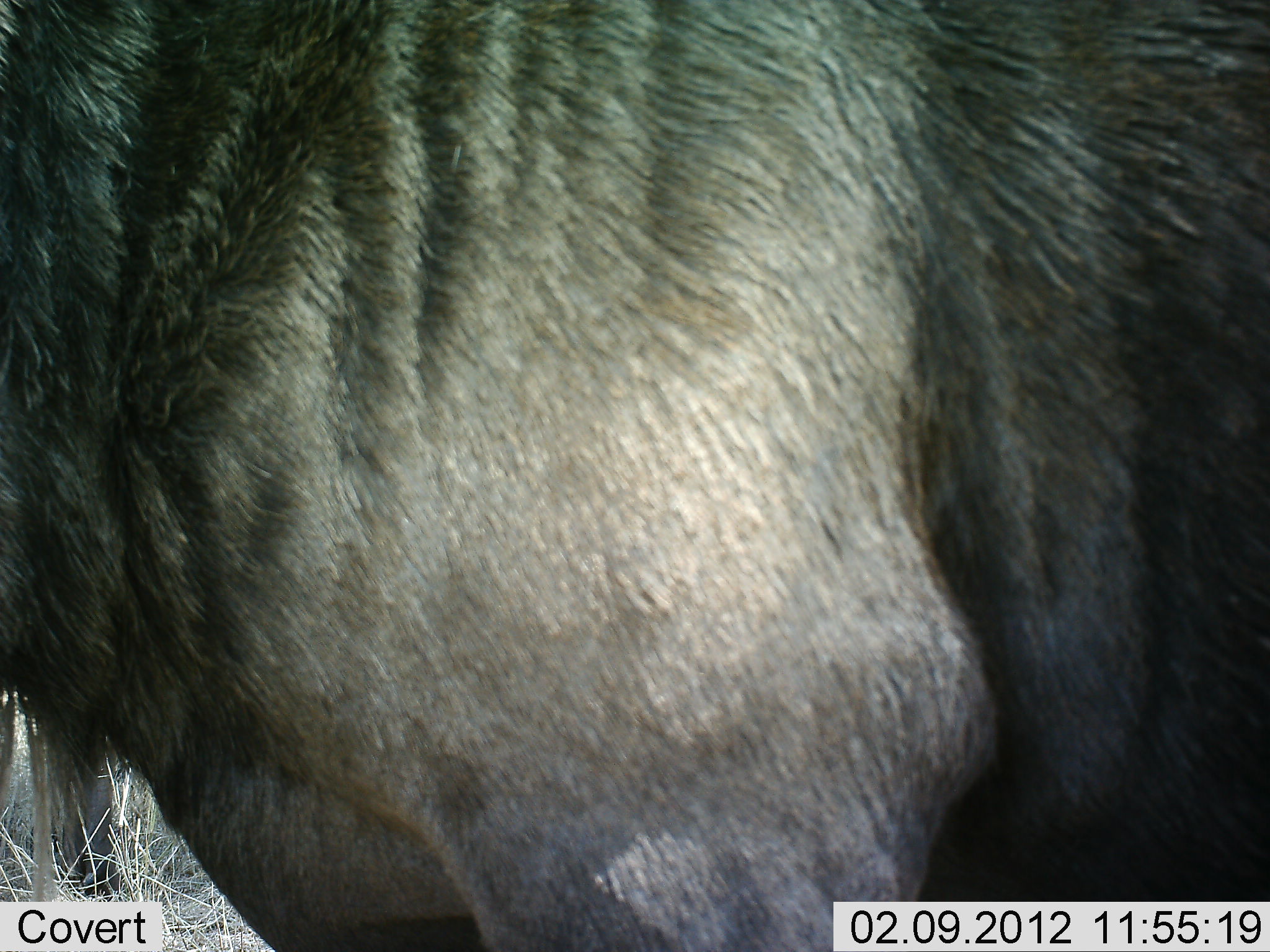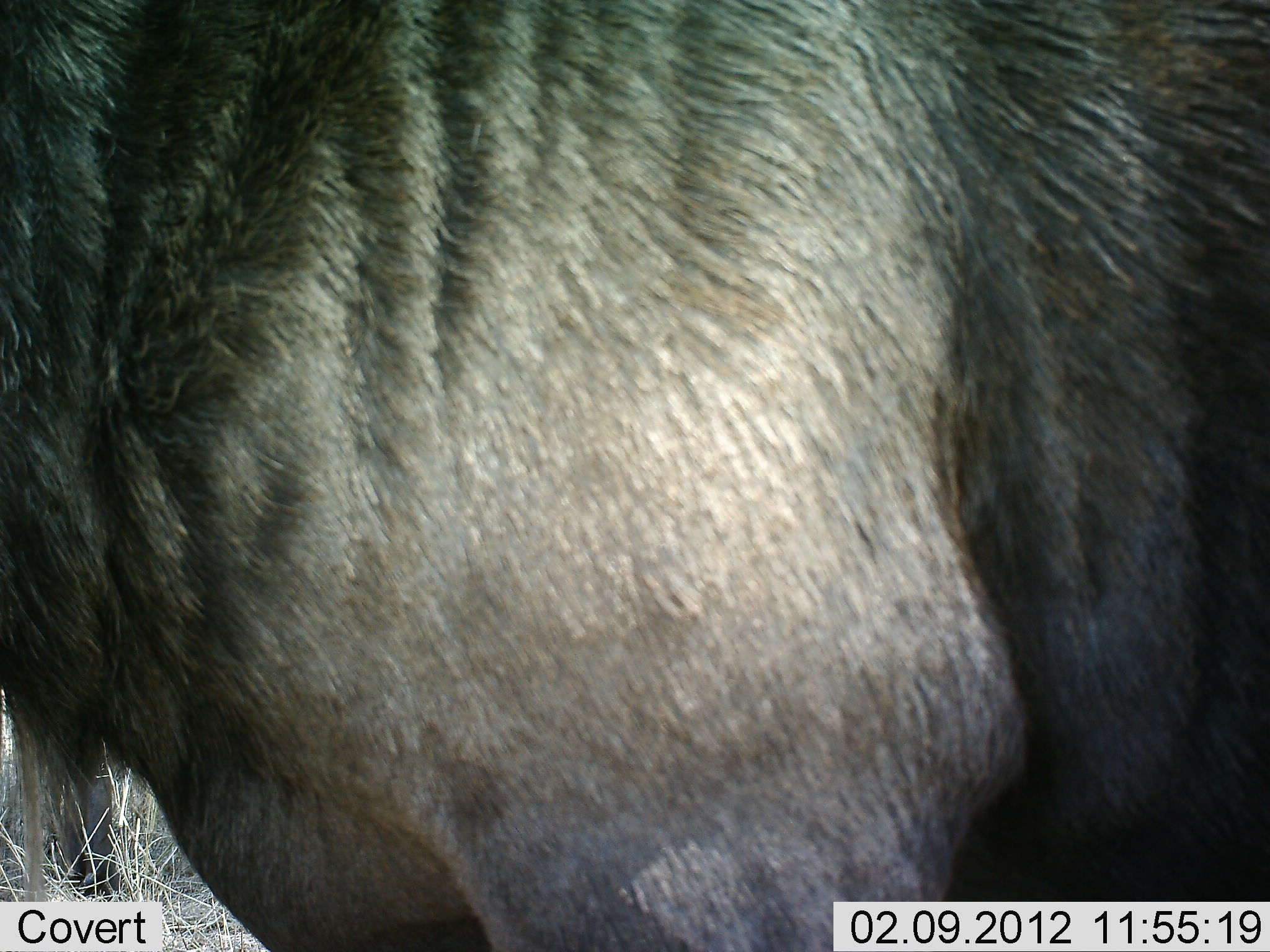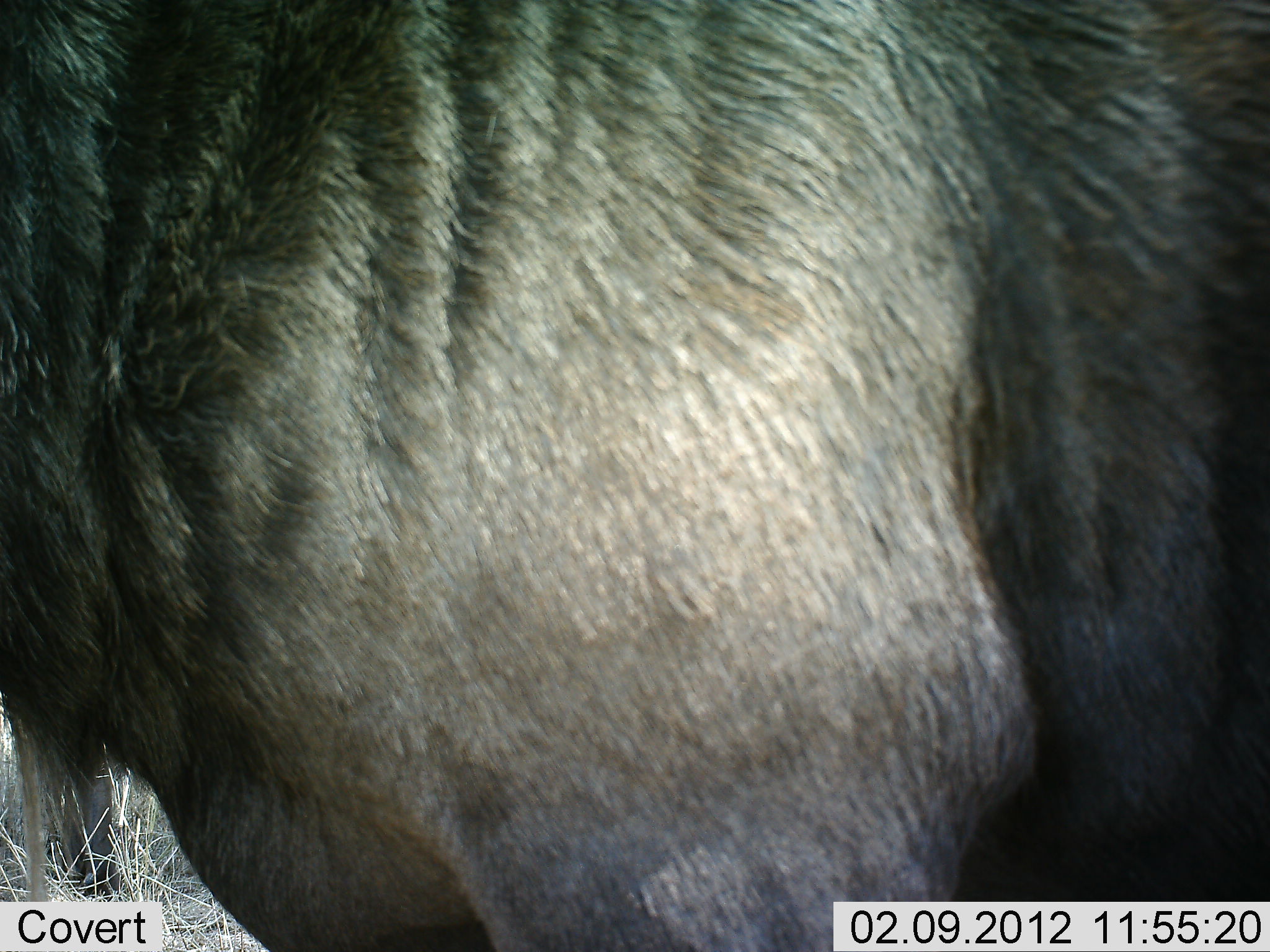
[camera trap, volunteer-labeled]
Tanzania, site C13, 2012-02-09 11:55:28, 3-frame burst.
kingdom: Animalia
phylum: Chordata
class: Mammalia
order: Artiodactyla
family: Bovidae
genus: Connochaetes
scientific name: Connochaetes taurinus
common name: blue wildebeest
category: wildebeest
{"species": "wildebeest (blue wildebeest) (Connochaetes taurinus)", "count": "1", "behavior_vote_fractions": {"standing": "100%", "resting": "0%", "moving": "7%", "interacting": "0%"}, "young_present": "0%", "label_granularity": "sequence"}